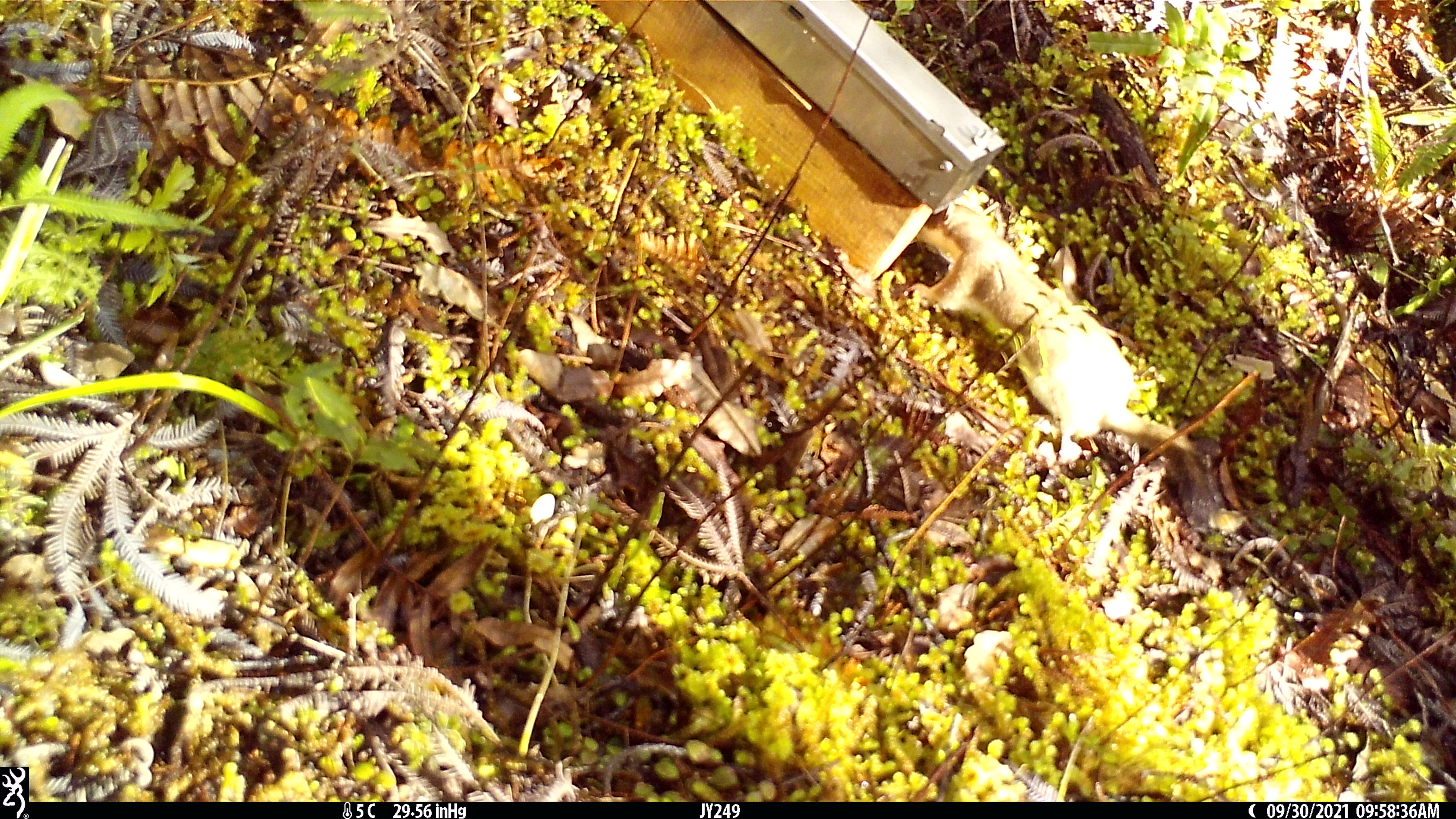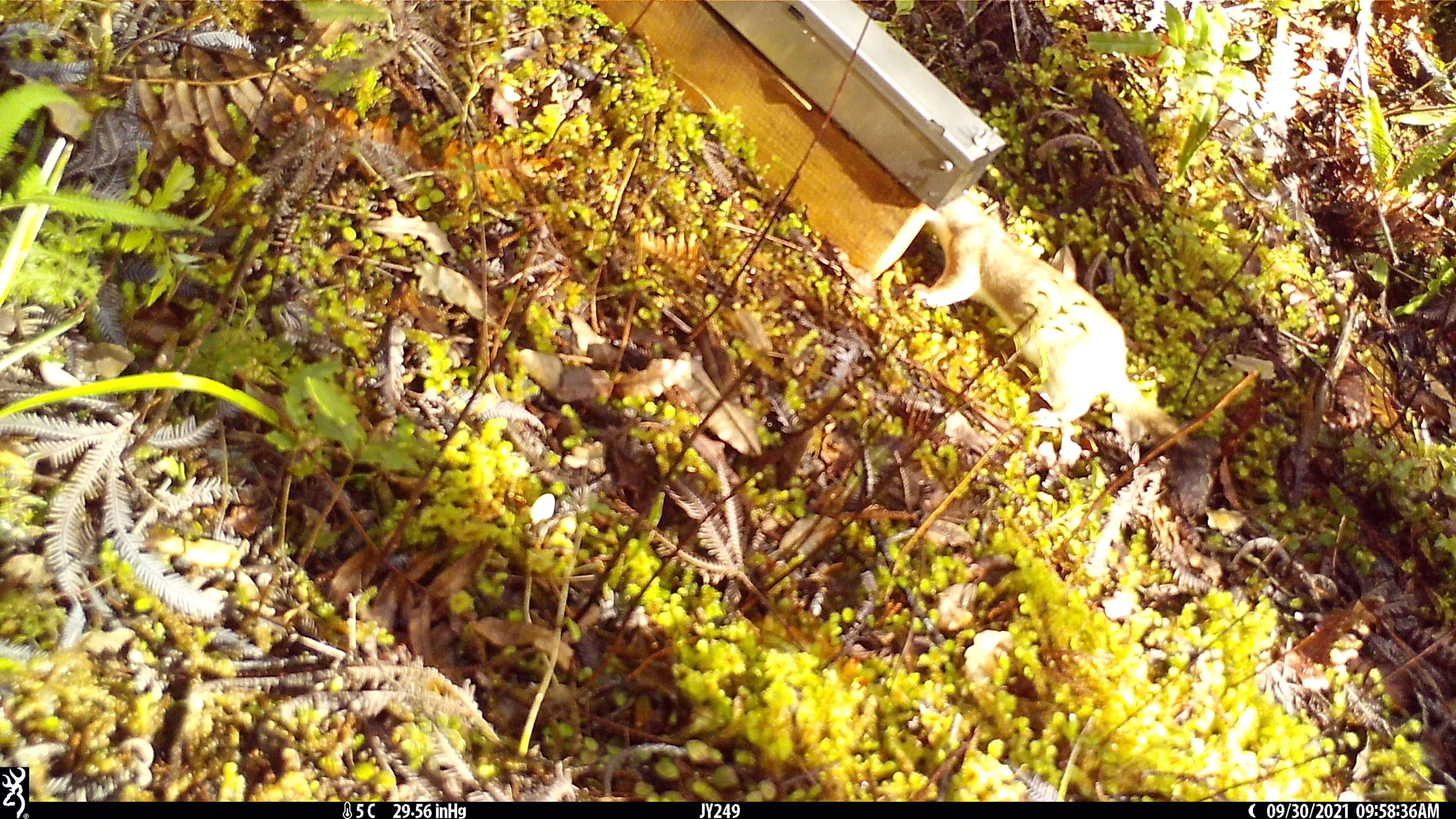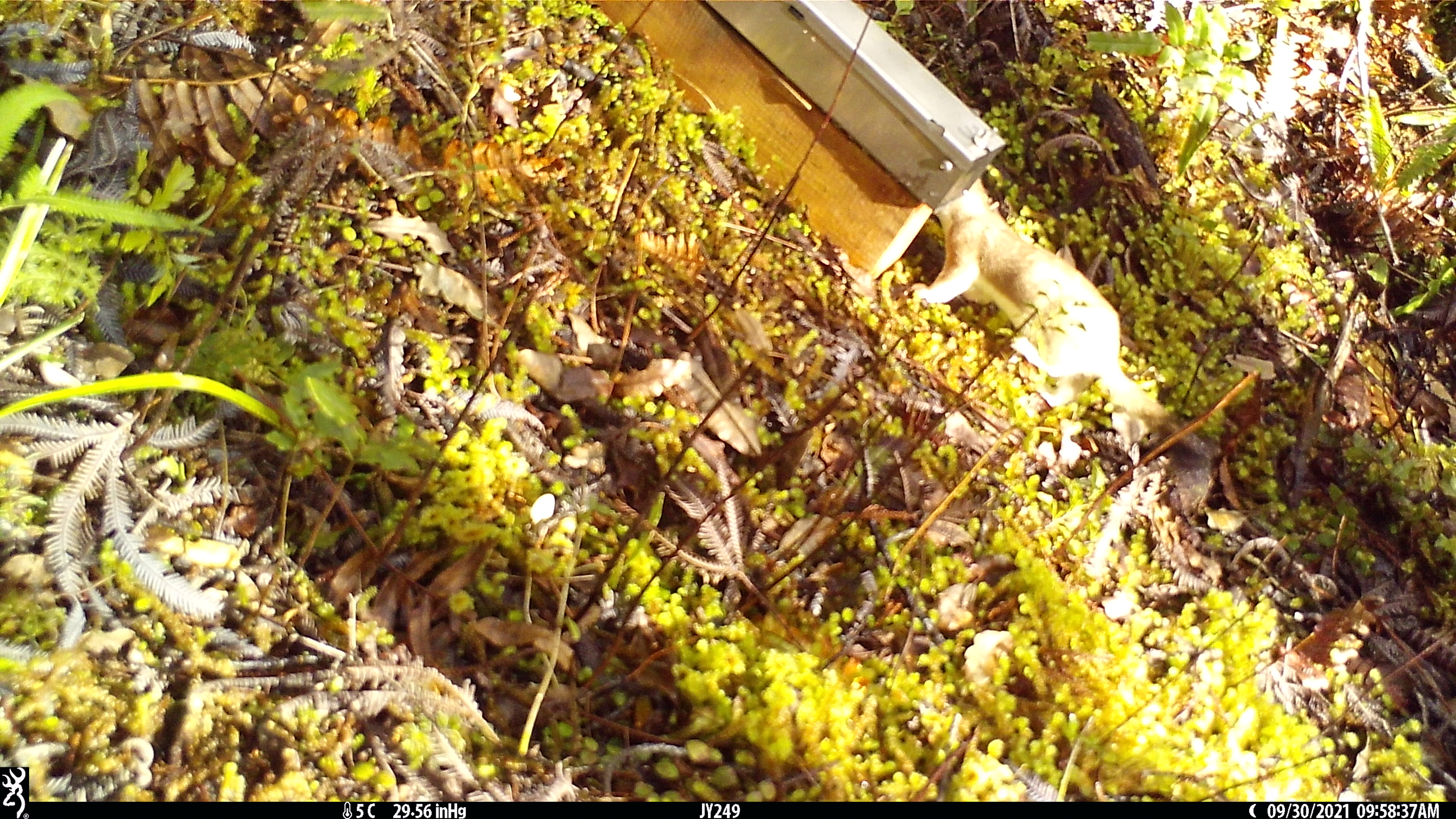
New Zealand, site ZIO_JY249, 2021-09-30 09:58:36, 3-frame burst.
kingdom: Animalia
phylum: Chordata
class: Mammalia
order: Carnivora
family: Mustelidae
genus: Mustela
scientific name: Mustela erminea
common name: stoat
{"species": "stoat (Mustela erminea)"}